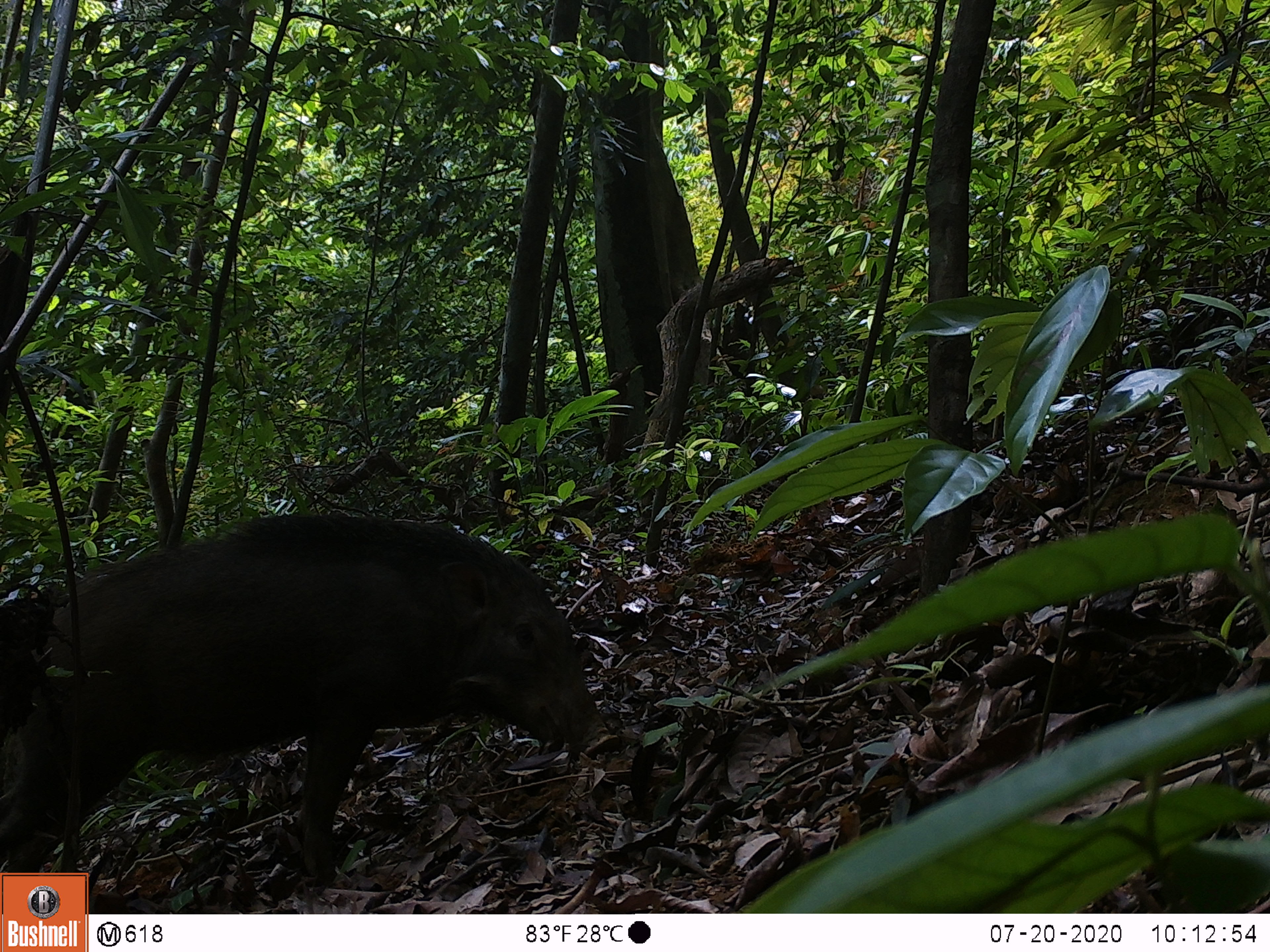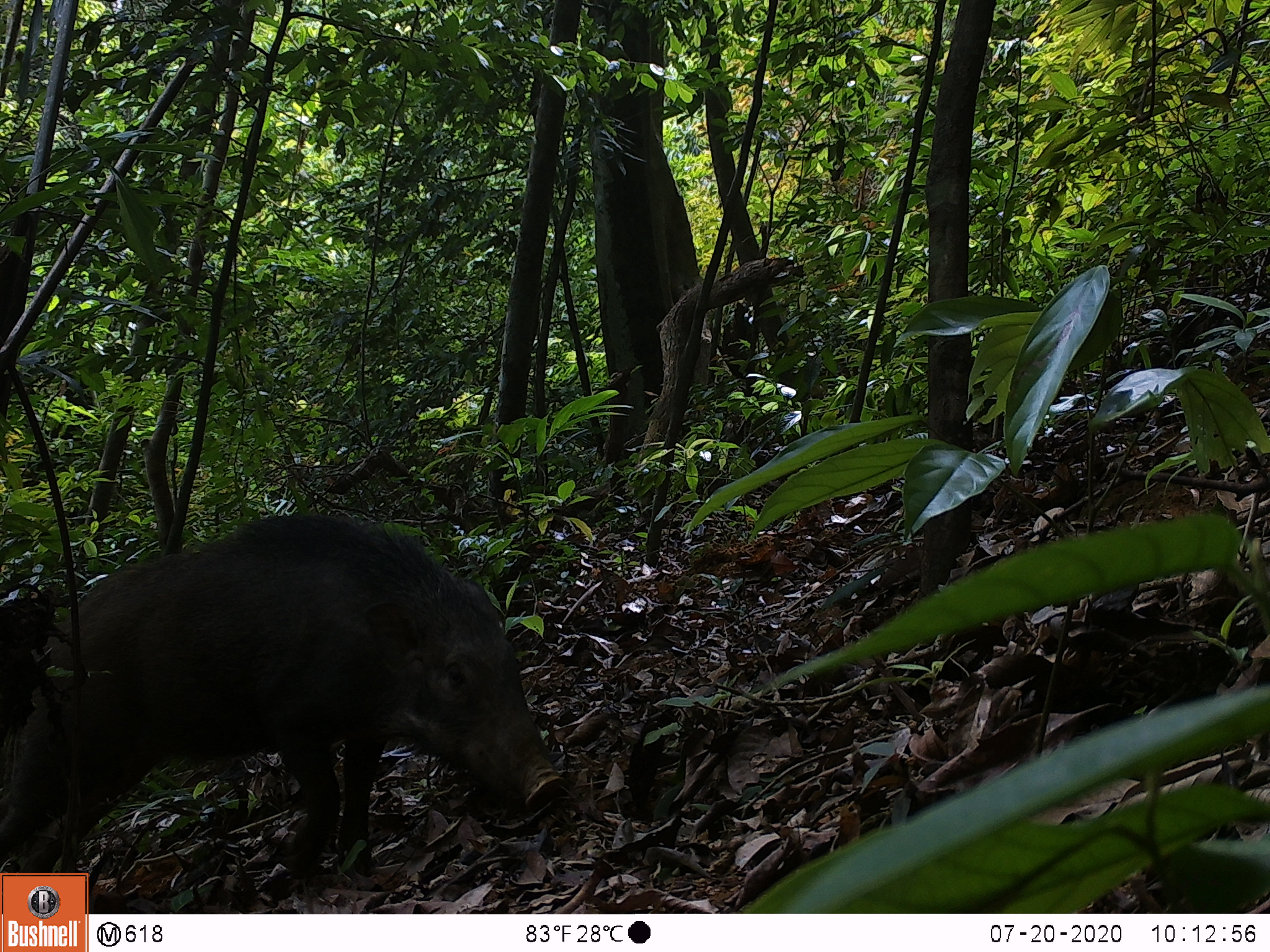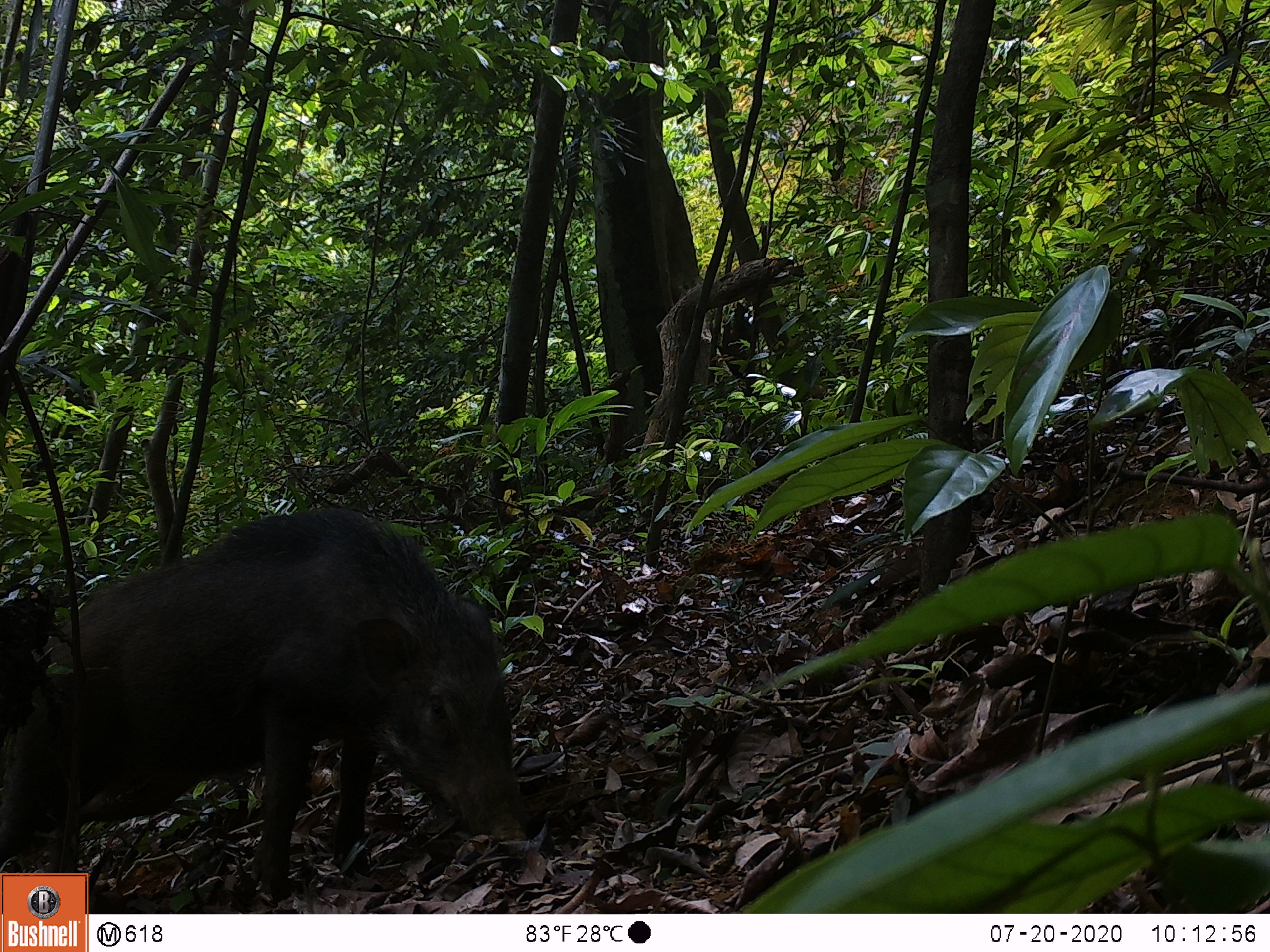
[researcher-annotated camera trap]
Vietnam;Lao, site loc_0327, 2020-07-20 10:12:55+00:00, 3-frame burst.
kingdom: Animalia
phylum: Chordata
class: Mammalia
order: Artiodactyla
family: Suidae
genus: Sus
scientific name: Sus scrofa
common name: eurasian wild pig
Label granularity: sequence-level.